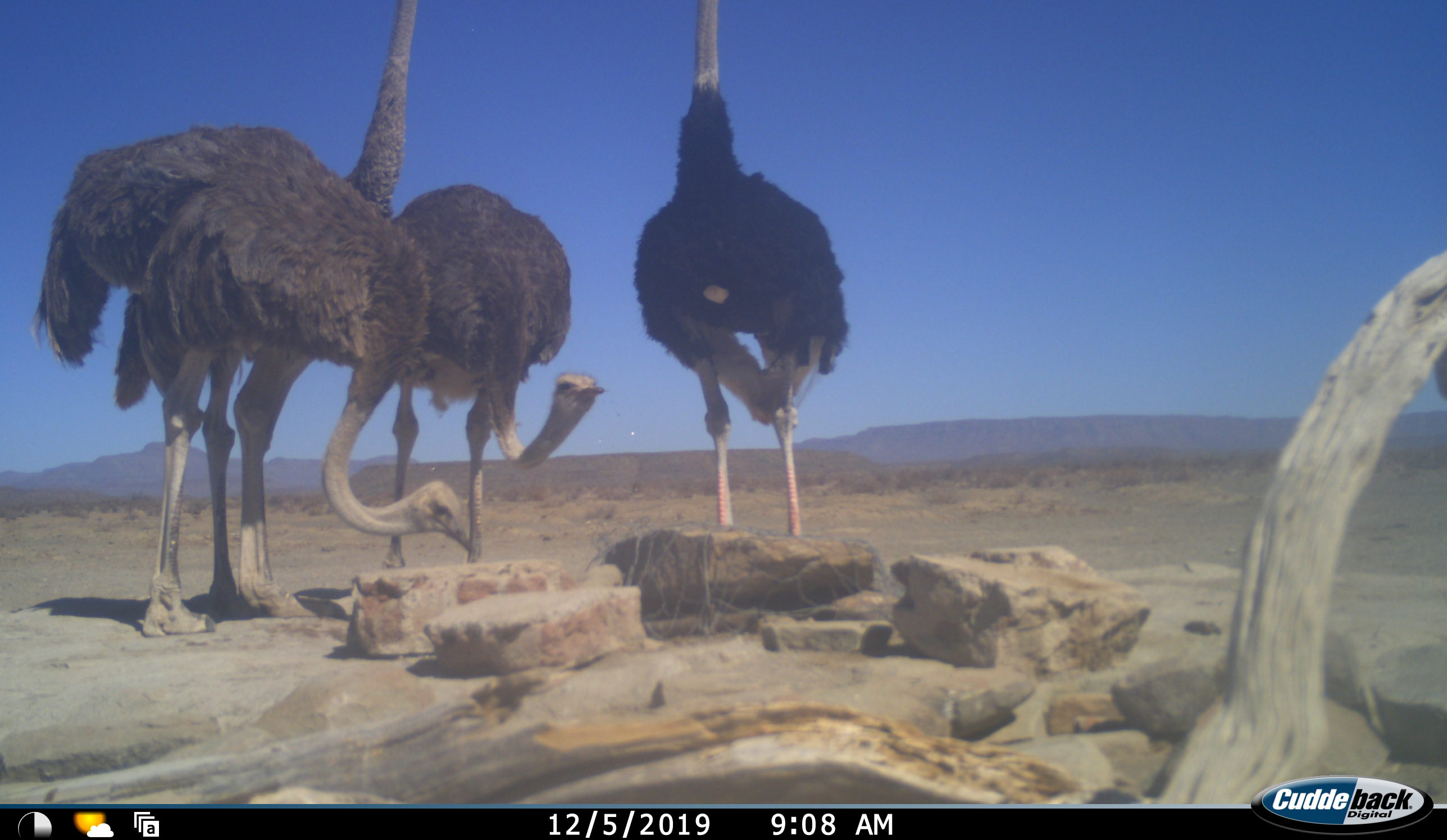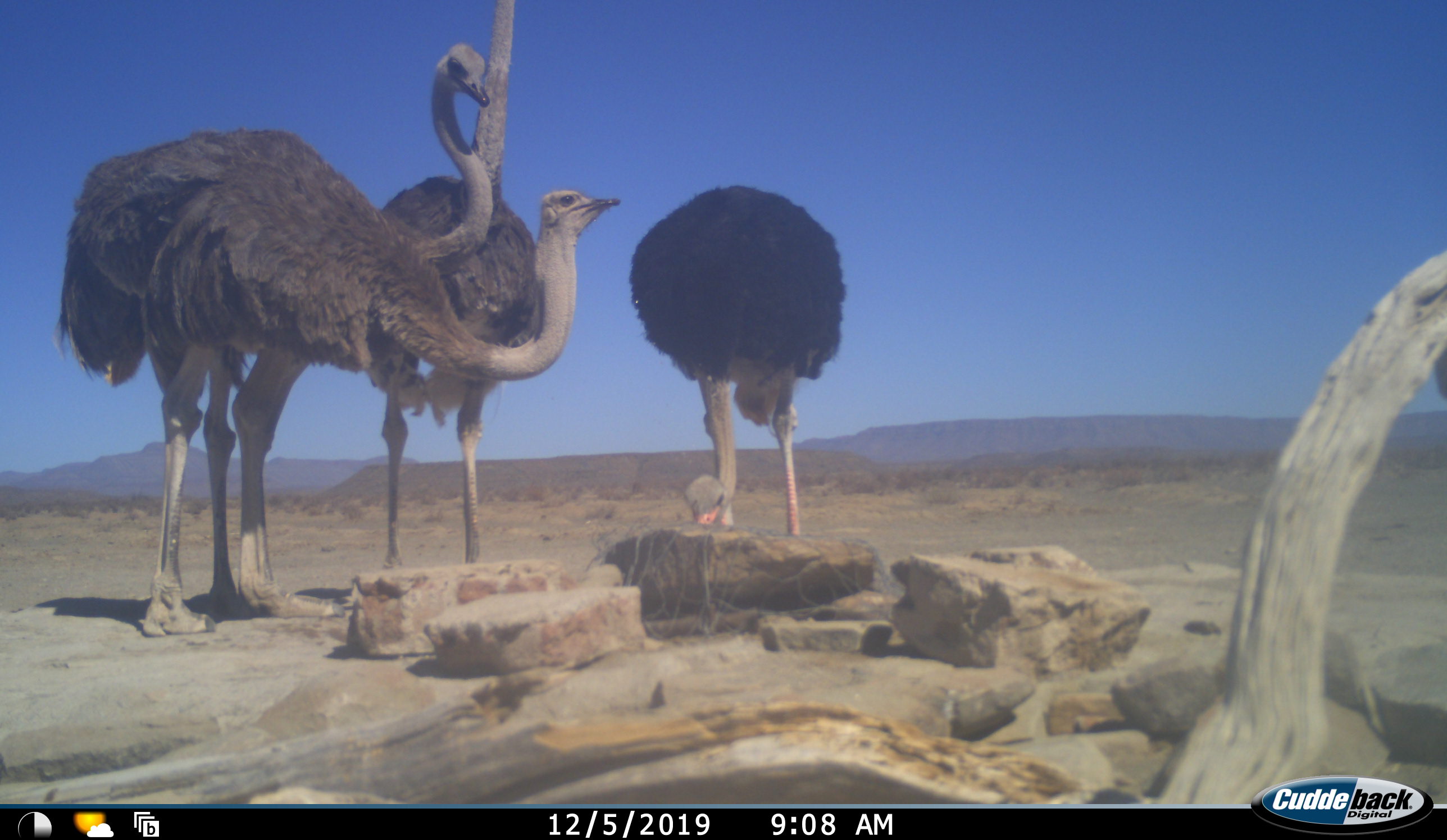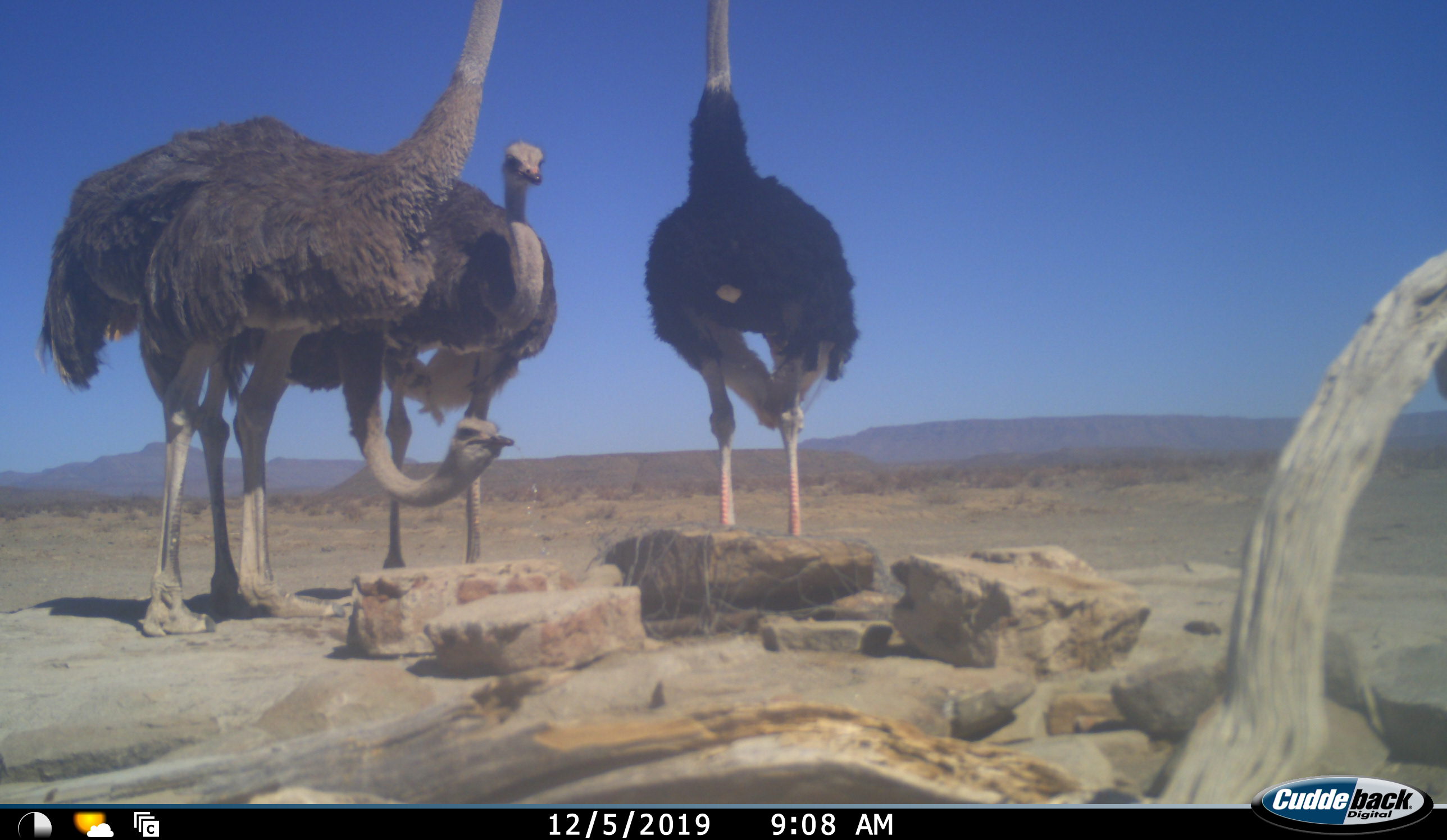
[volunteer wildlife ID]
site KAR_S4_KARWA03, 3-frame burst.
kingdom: Animalia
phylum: Chordata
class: Aves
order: Struthioniformes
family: Struthionidae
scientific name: Struthionidae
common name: ostrich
Ostrich (Struthionidae), count 4. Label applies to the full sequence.